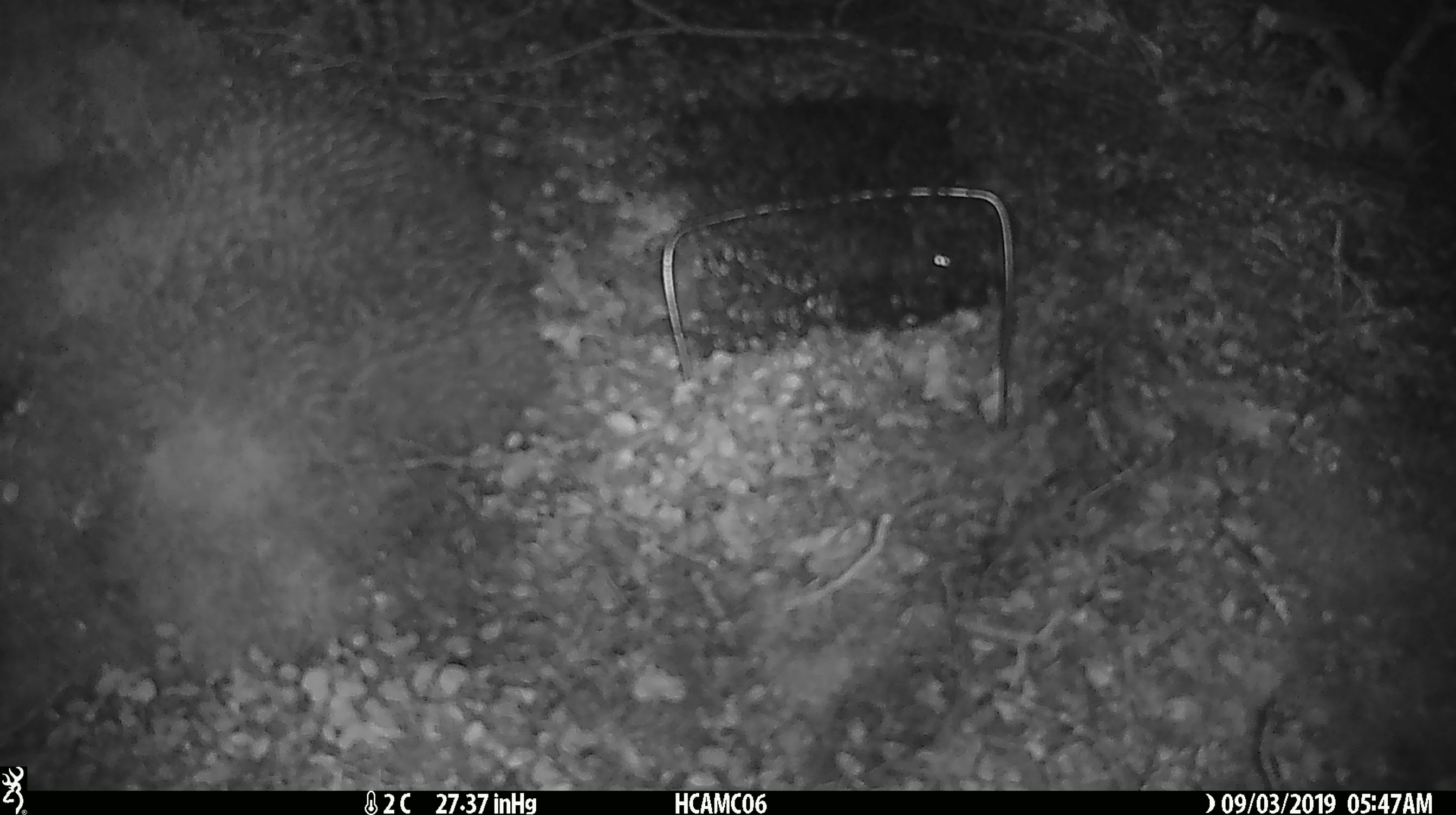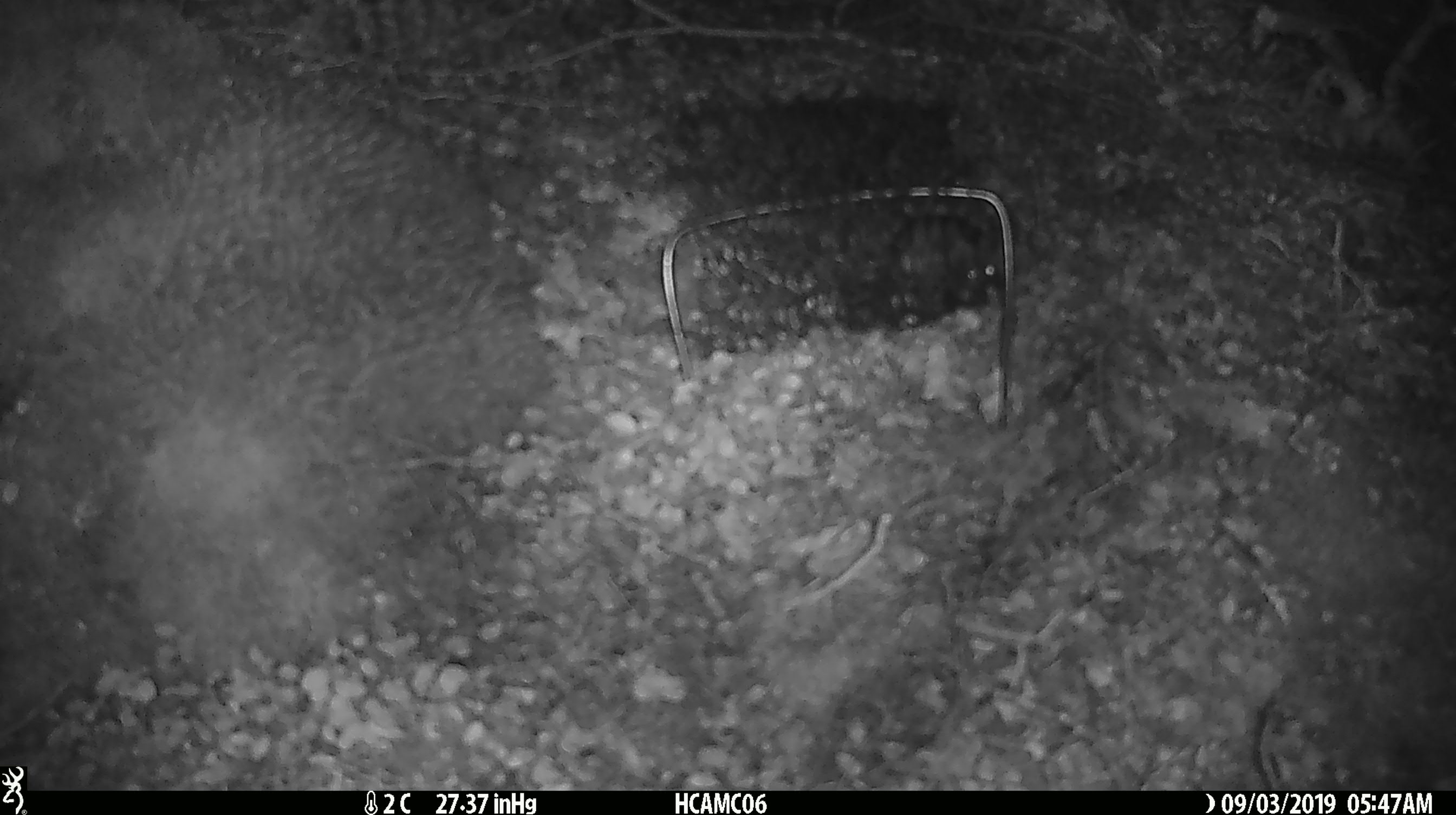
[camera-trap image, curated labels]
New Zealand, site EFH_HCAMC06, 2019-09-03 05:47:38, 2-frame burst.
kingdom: Animalia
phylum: Chordata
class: Mammalia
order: Rodentia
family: Muridae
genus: Mus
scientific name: Mus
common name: mouse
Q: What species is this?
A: Mouse (Mus).